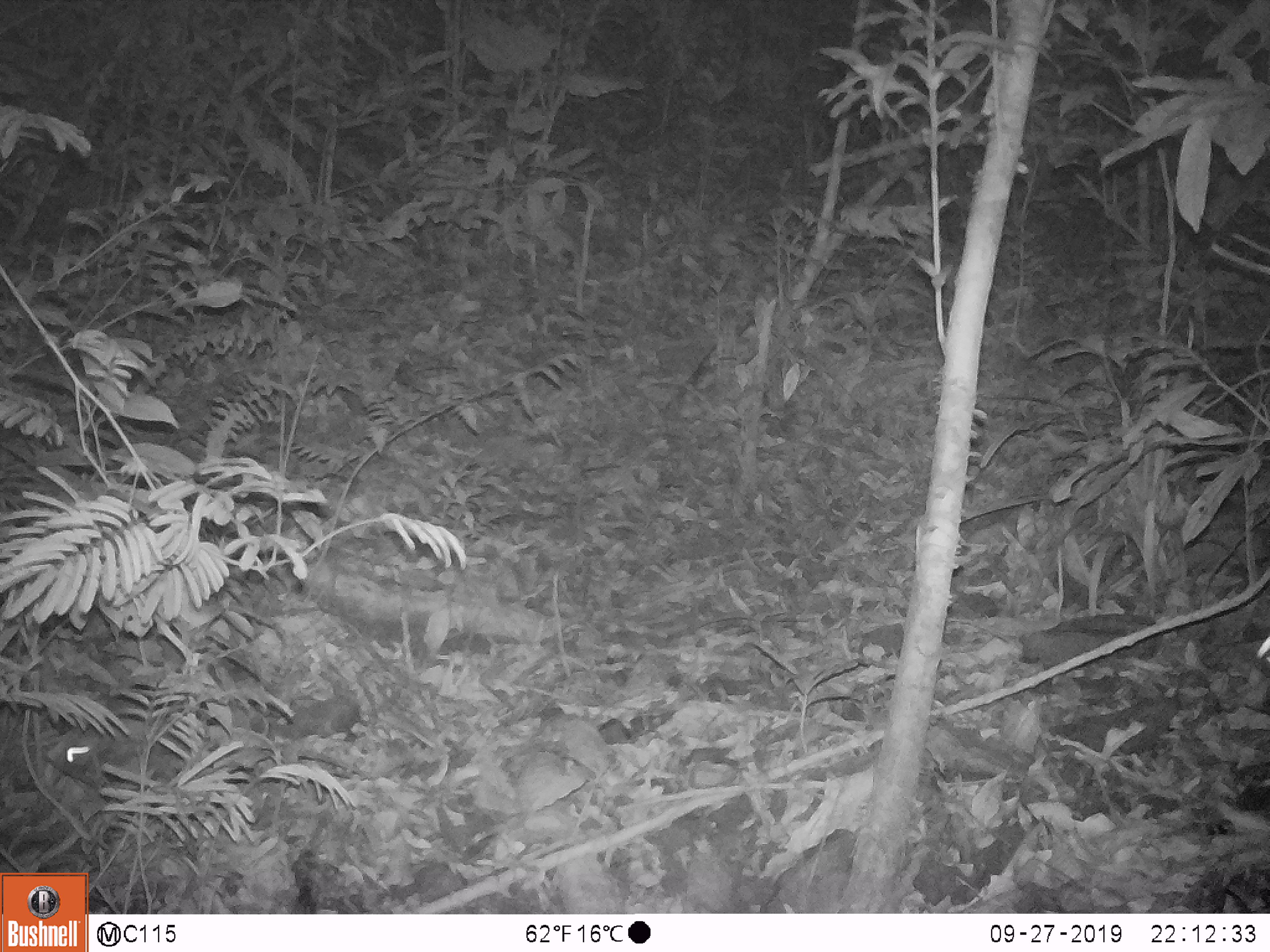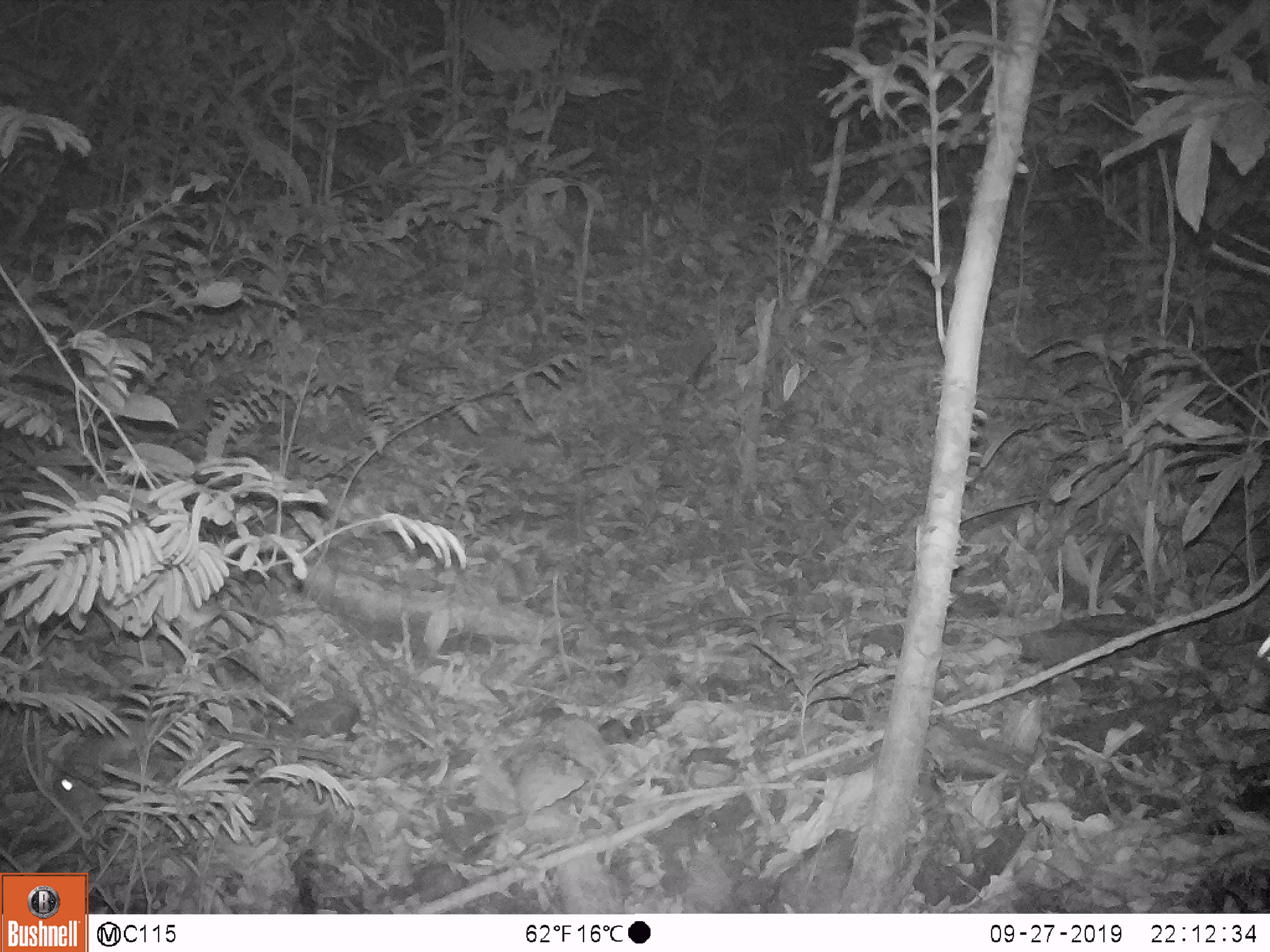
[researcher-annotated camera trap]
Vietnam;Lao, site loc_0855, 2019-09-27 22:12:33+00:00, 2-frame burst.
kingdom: Animalia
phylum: Chordata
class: Mammalia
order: Rodentia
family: Muridae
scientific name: Muridae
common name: old-world mice and rats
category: unidentified murid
Unidentified murid (old-world mice and rats) (Muridae). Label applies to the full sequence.